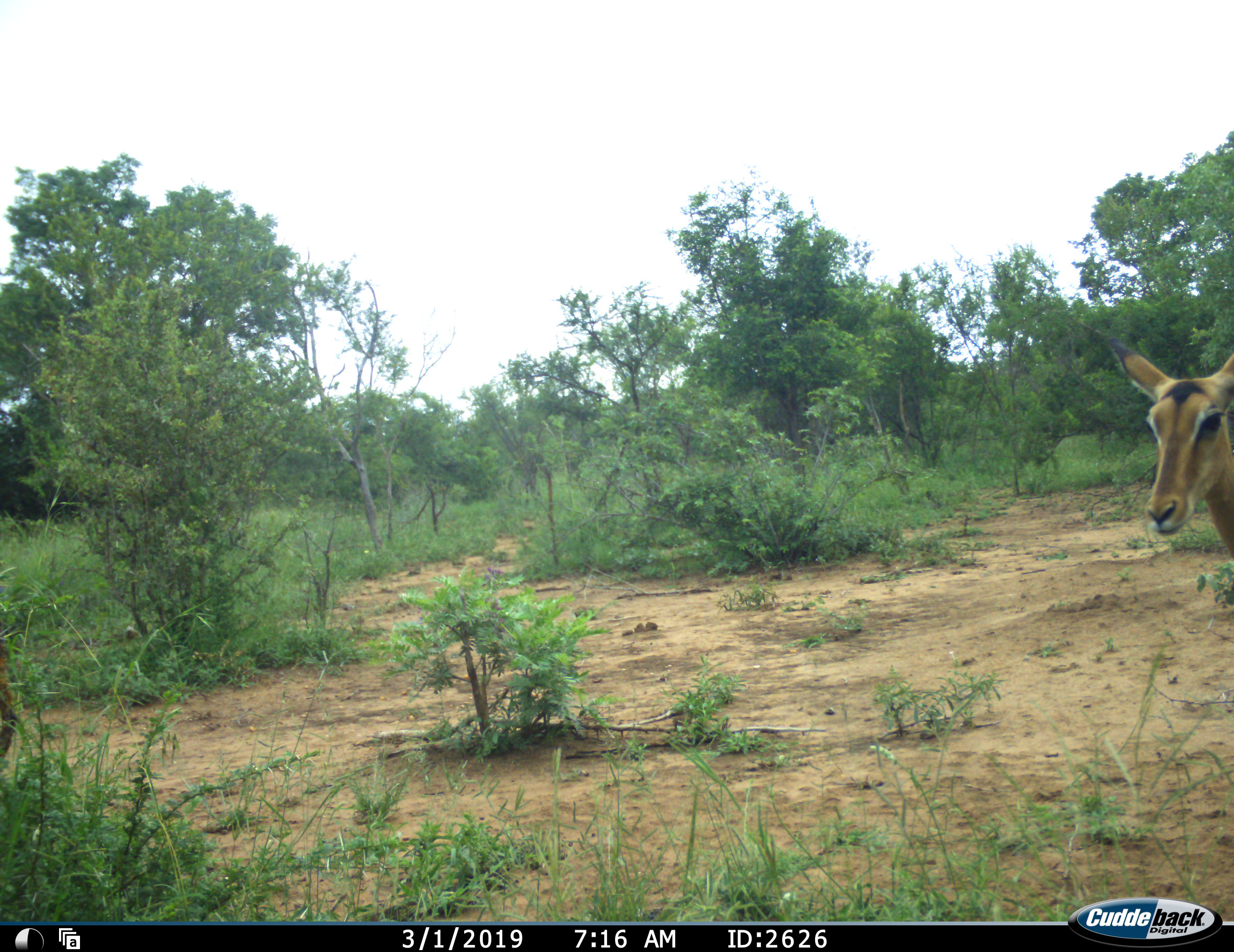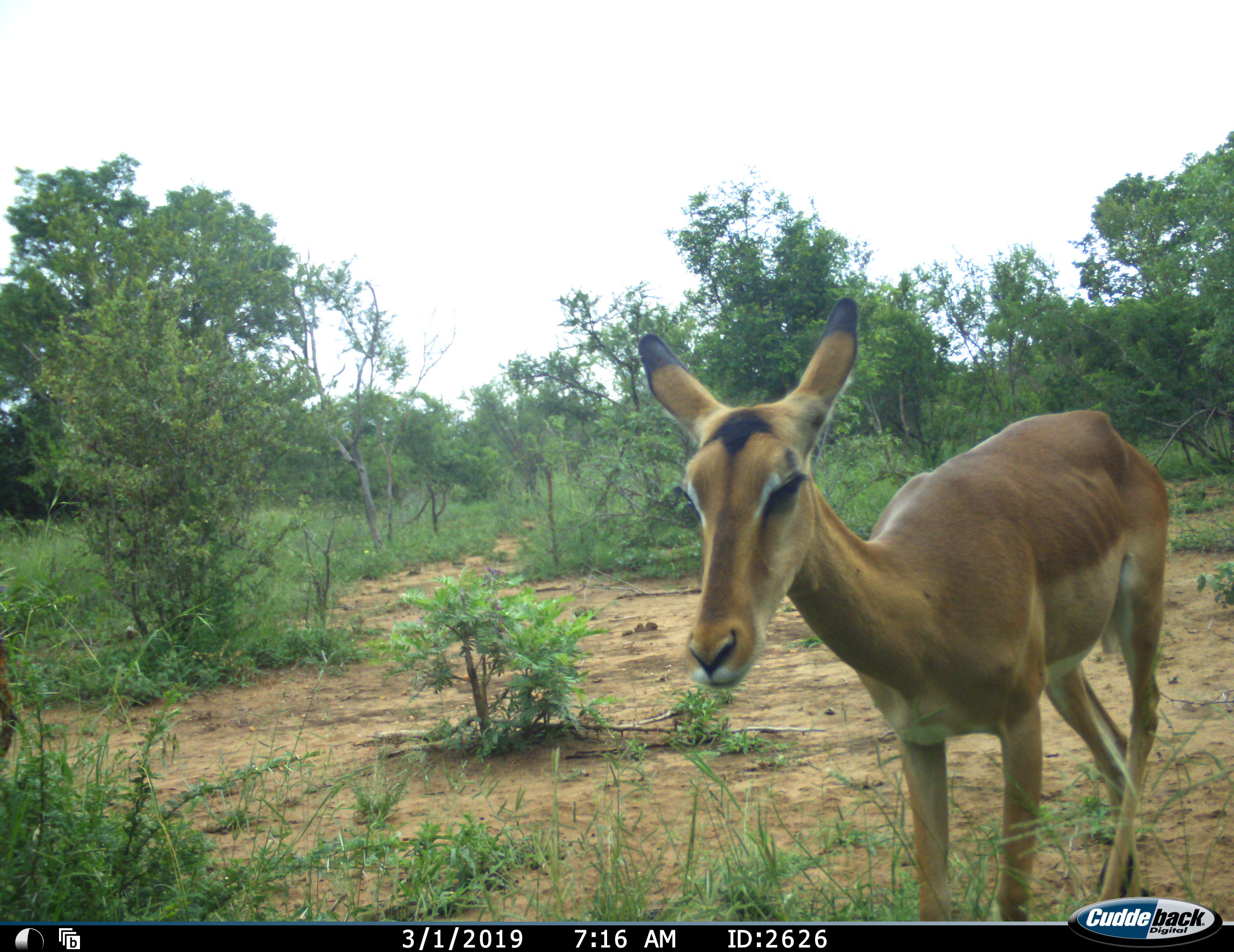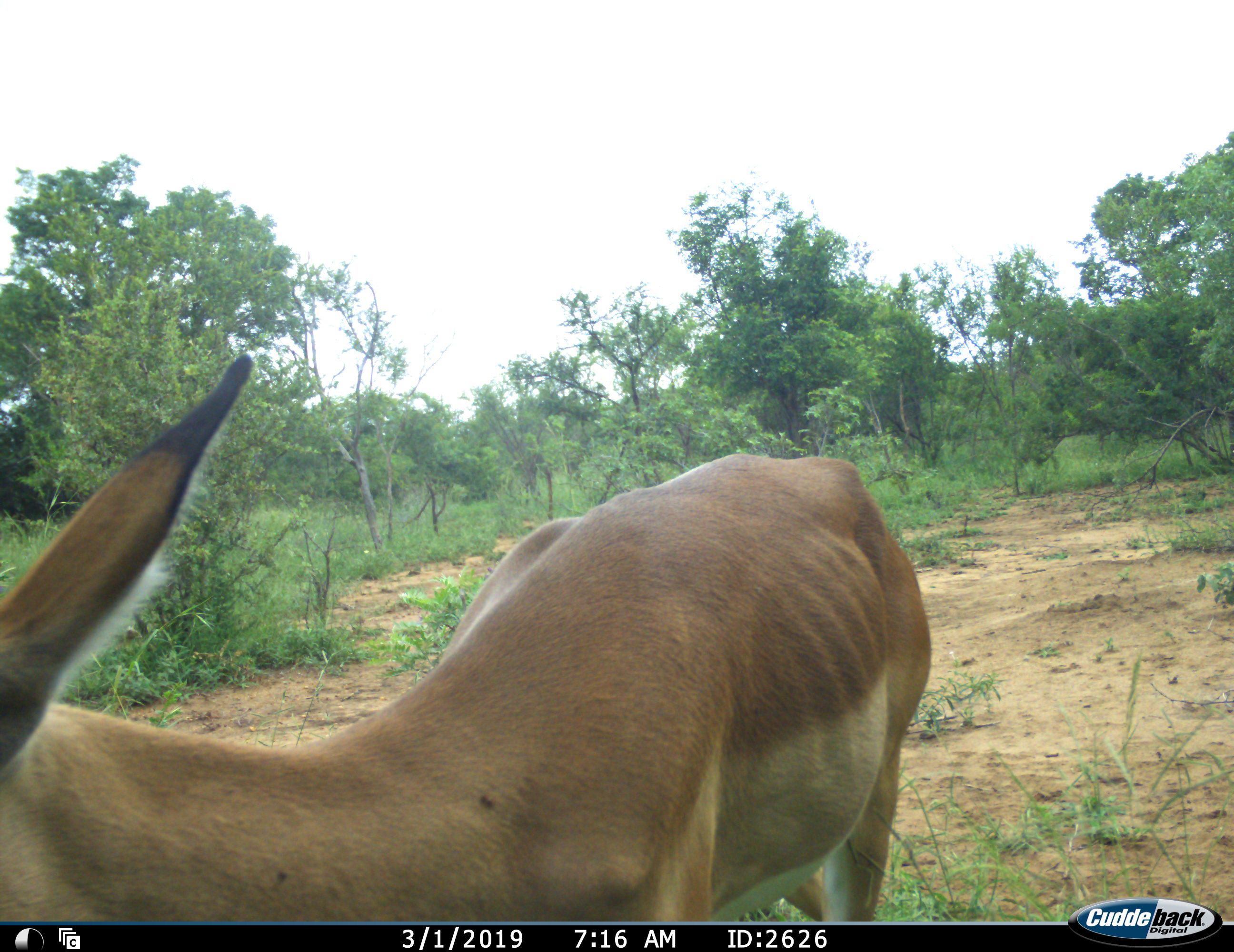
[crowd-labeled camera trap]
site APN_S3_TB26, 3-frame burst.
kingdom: Animalia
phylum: Chordata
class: Mammalia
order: Artiodactyla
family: Bovidae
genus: Aepyceros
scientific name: Aepyceros melampus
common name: impala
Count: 1.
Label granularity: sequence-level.